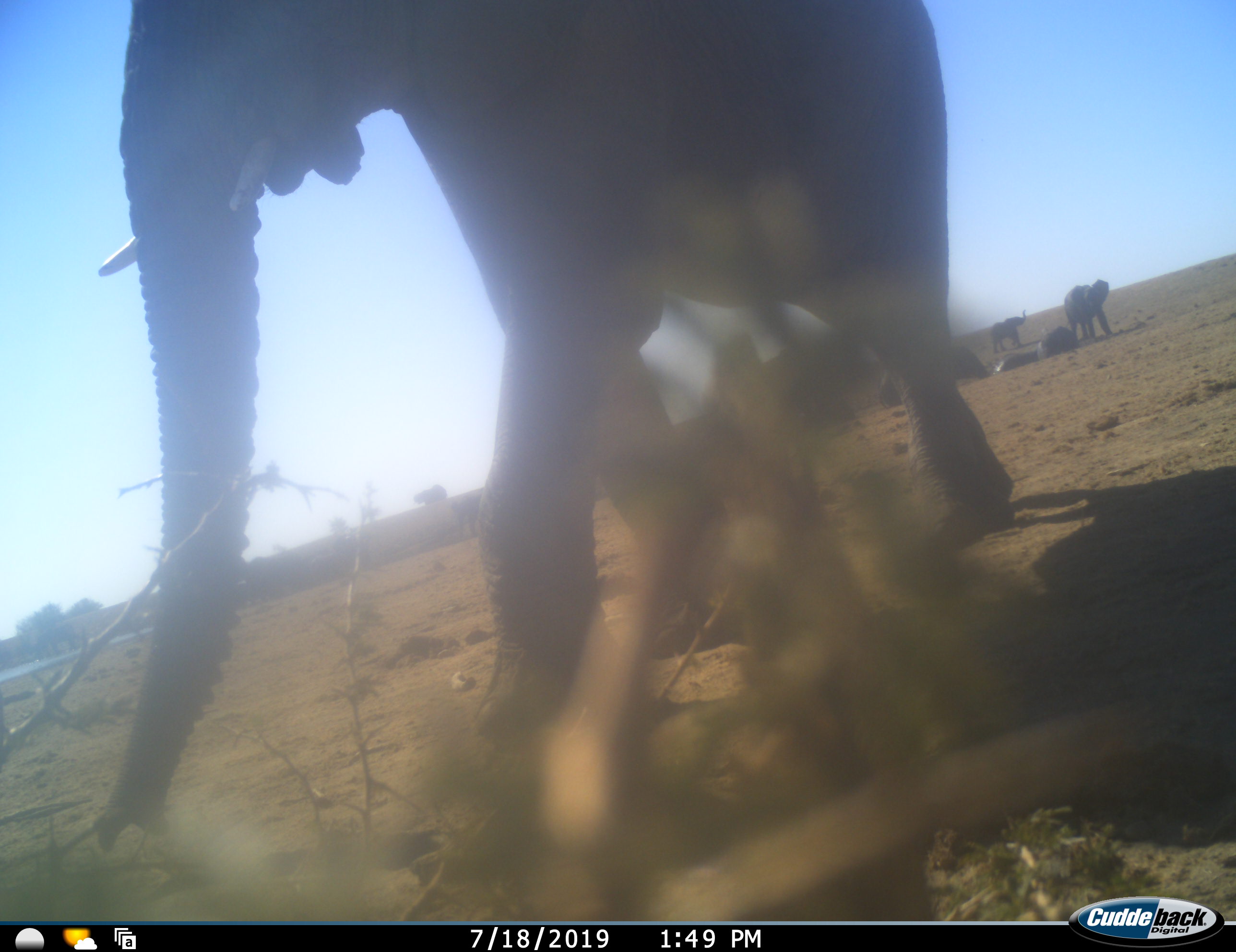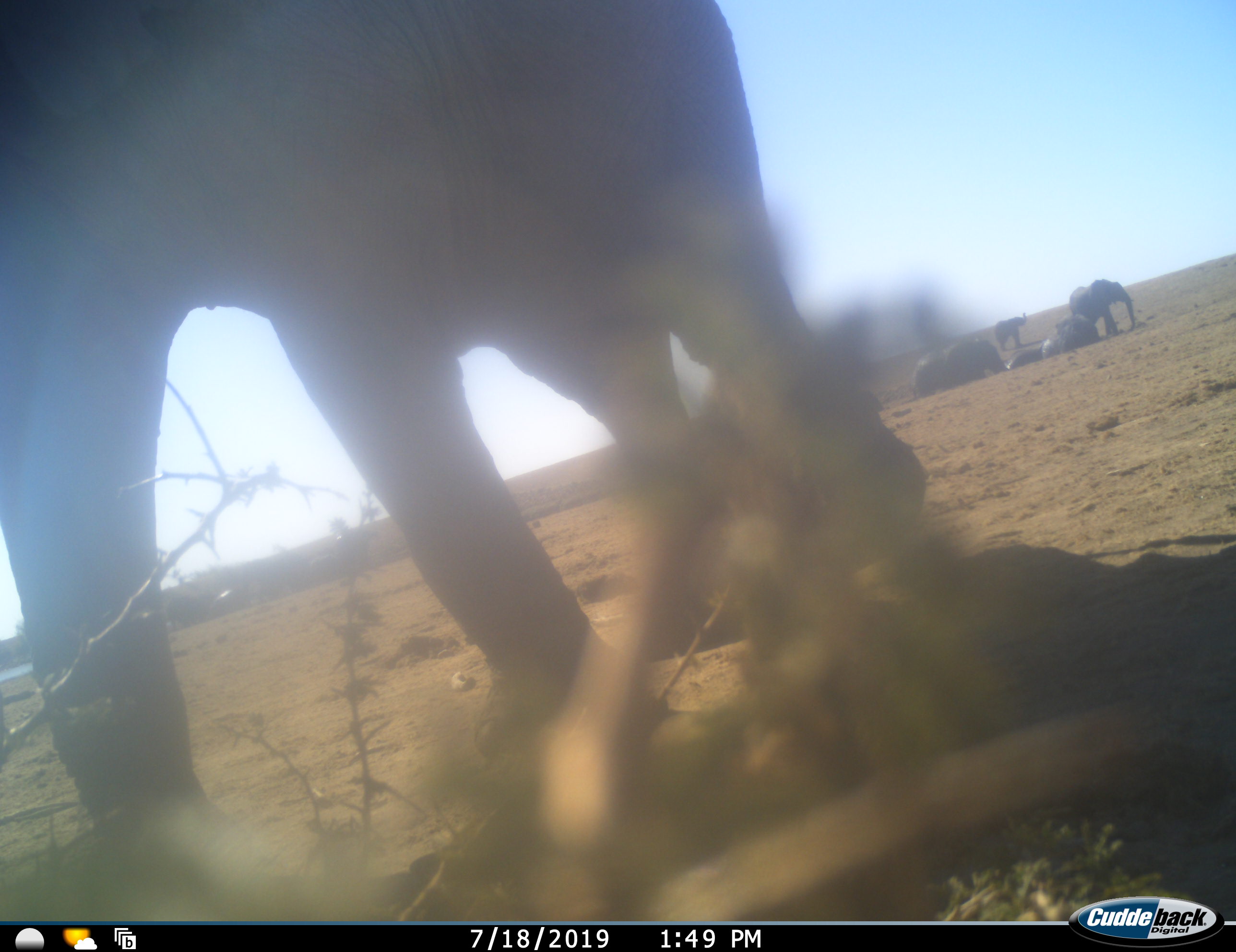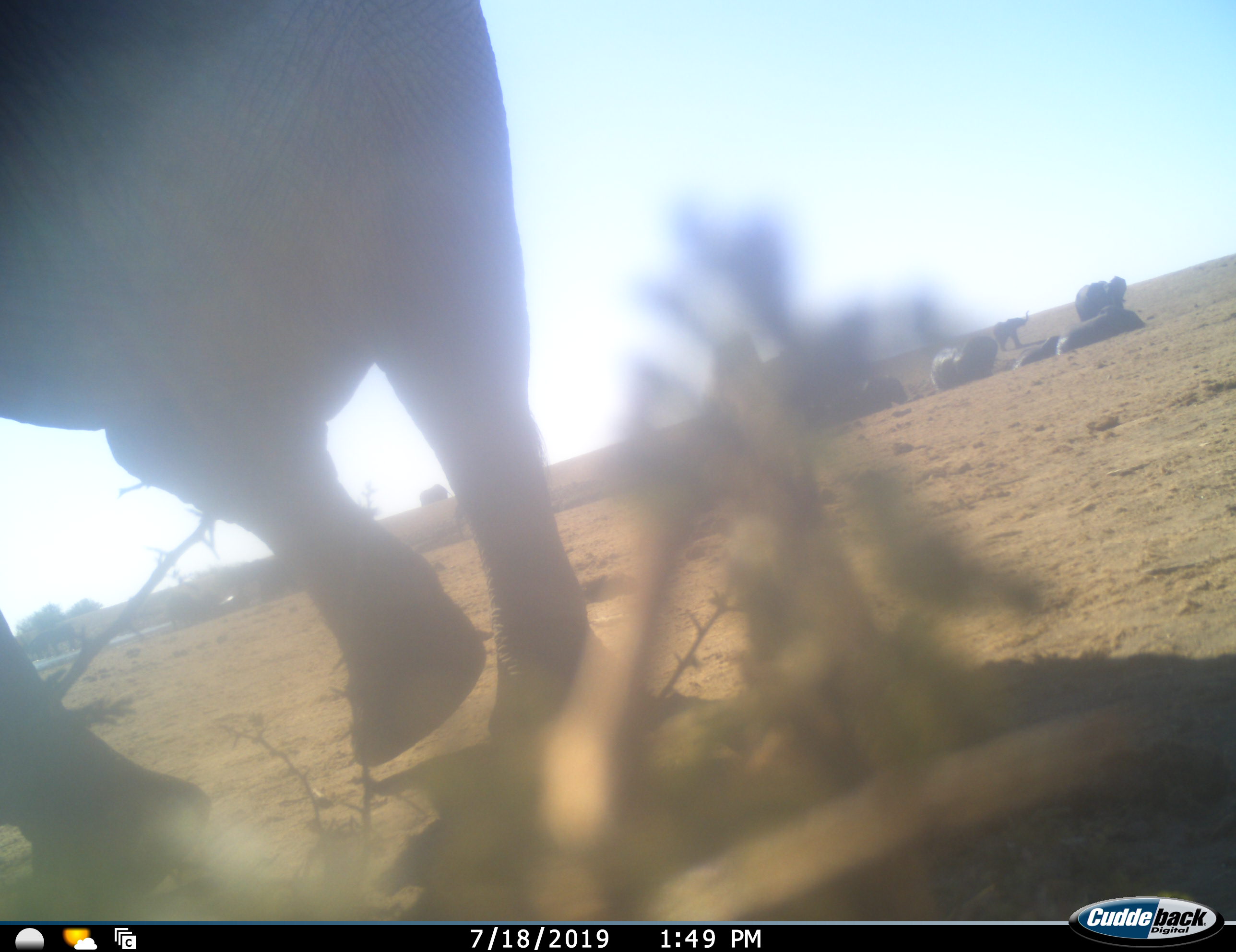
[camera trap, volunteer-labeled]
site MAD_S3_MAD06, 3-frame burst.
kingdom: Animalia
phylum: Chordata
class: Mammalia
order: Proboscidea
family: Elephantidae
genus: Loxodonta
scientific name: Loxodonta africana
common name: african bush elephant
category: elephant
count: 8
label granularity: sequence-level